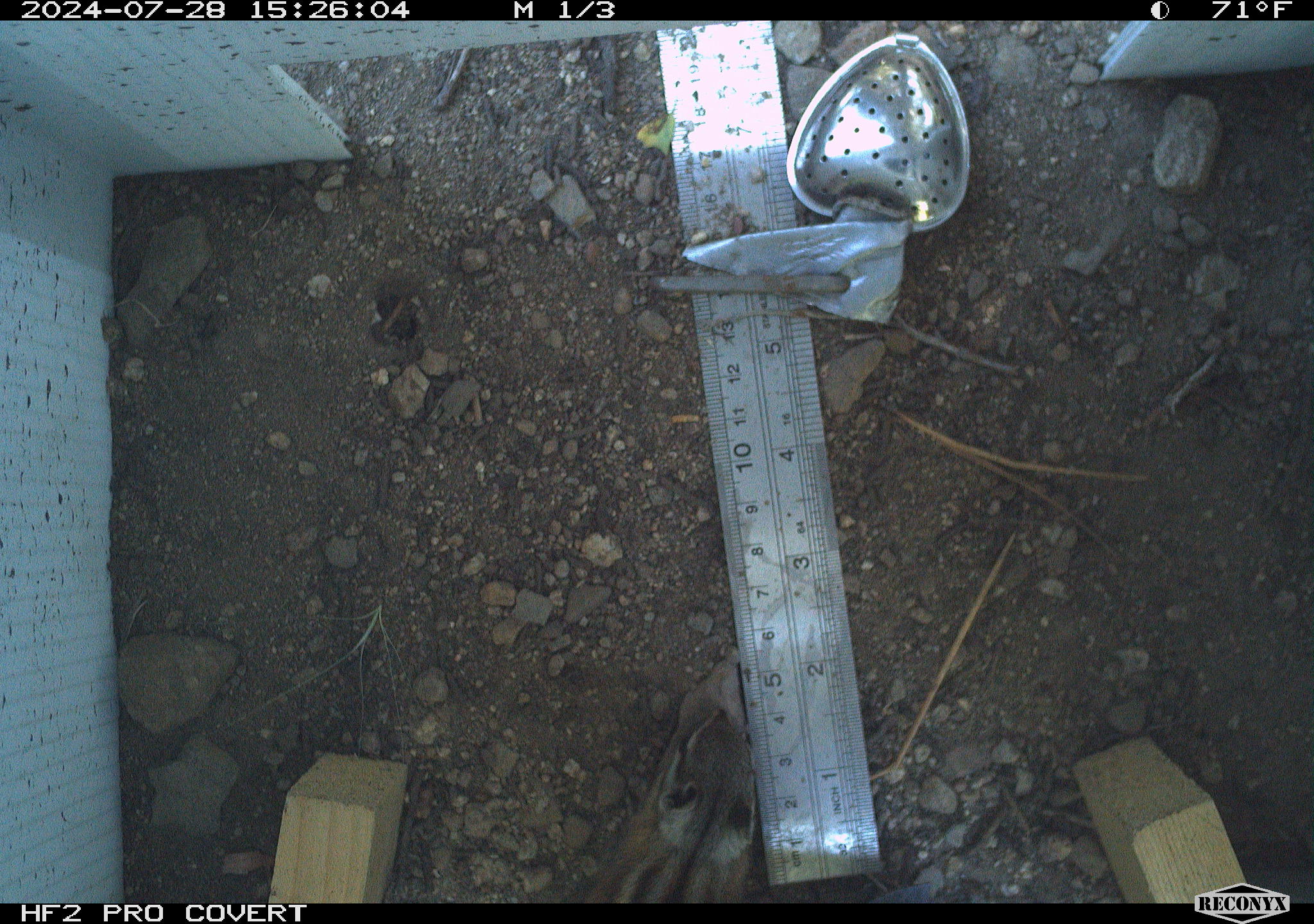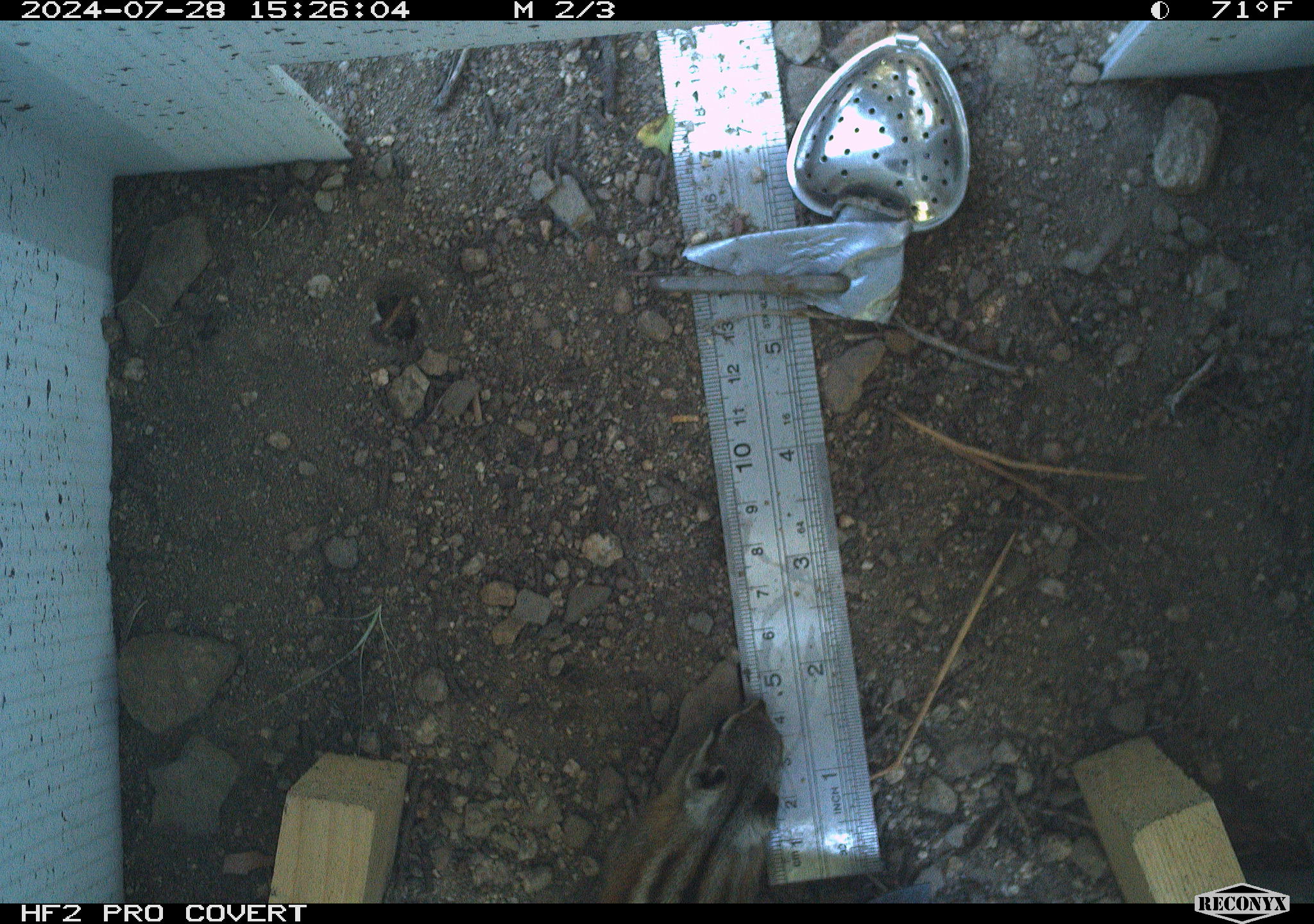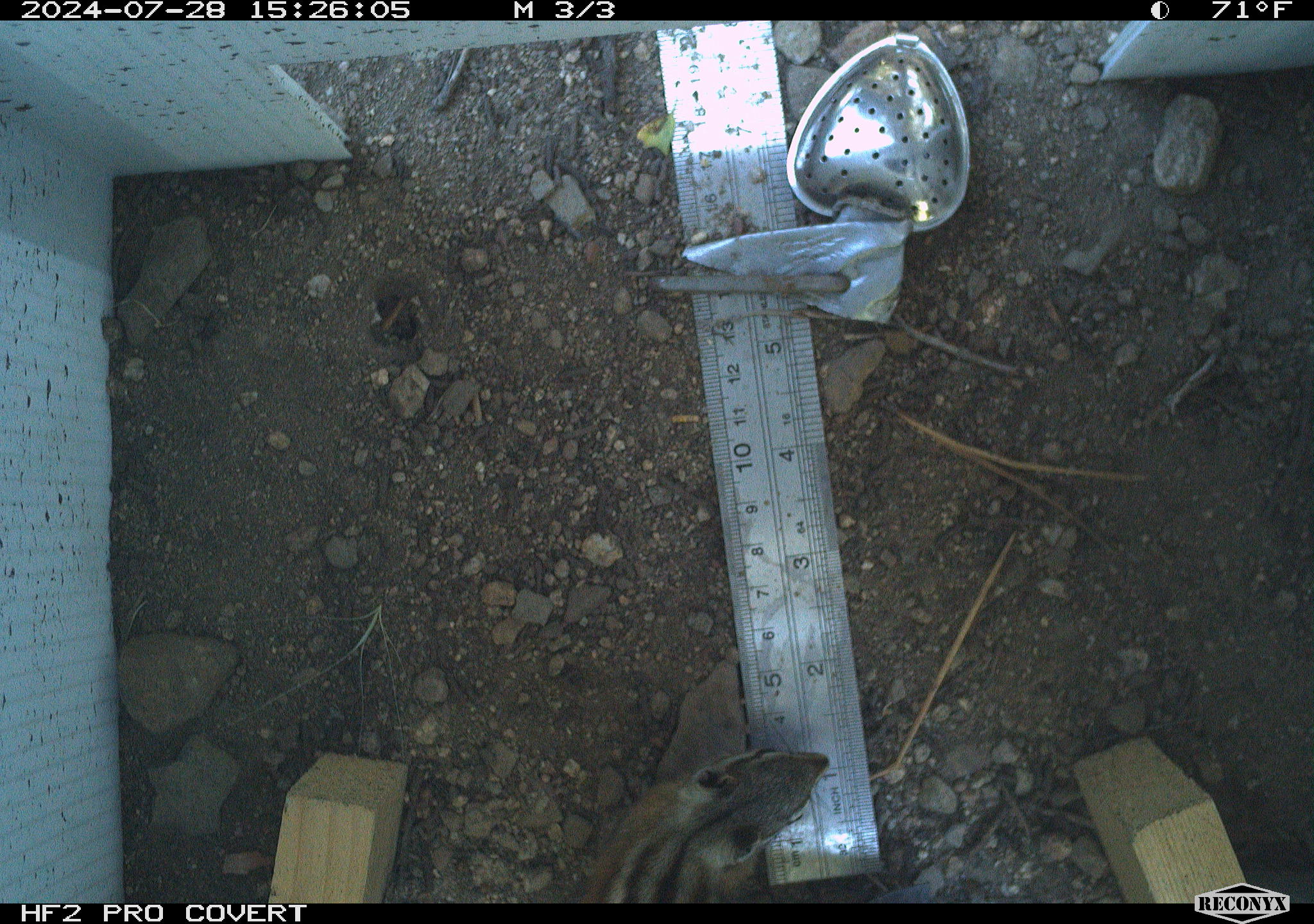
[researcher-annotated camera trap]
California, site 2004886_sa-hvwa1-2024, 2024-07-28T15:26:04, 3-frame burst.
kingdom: Animalia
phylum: Chordata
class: Mammalia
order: Rodentia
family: Sciuridae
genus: Neotamias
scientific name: Neotamias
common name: western chipmunks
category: neotamias species